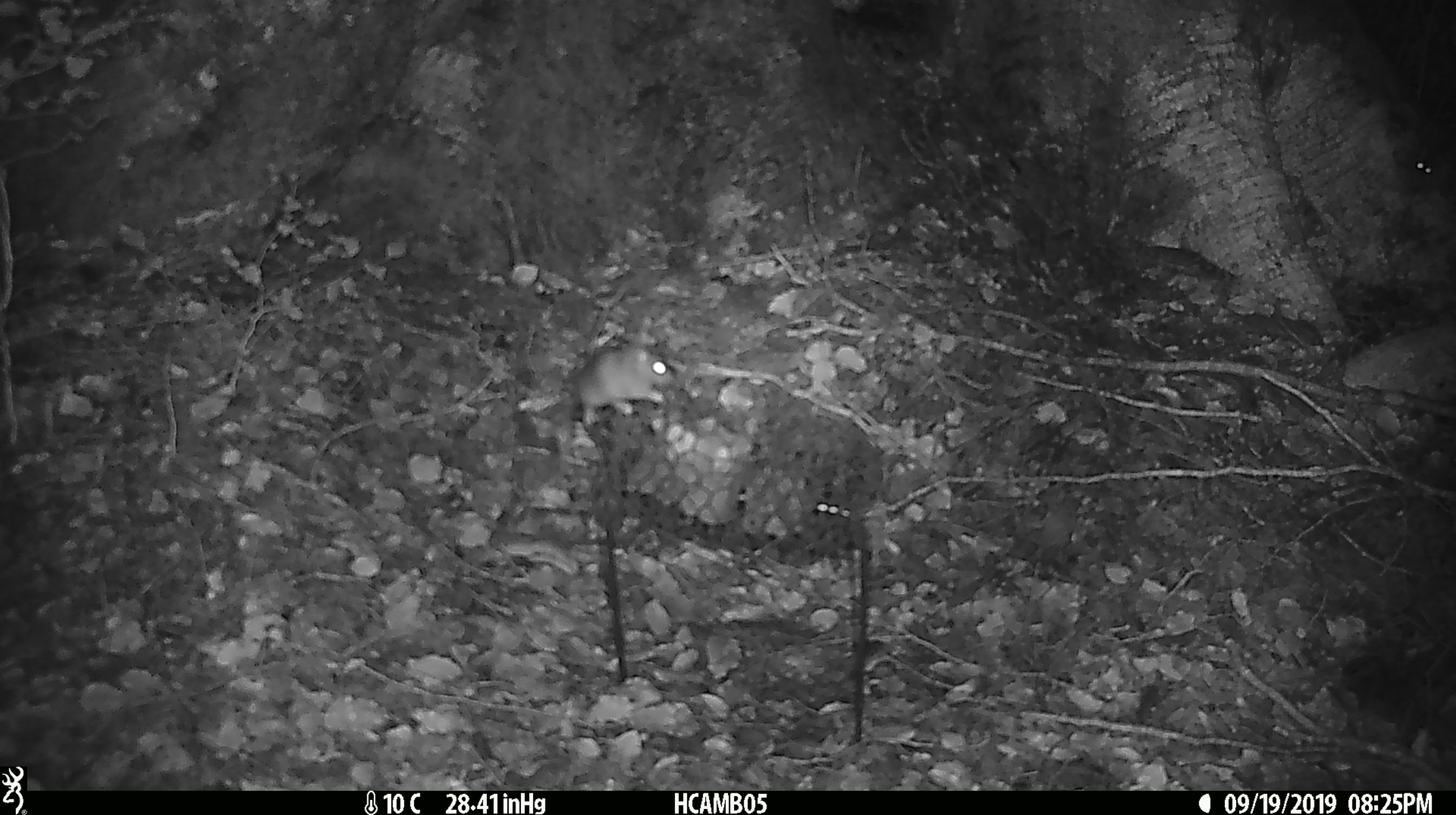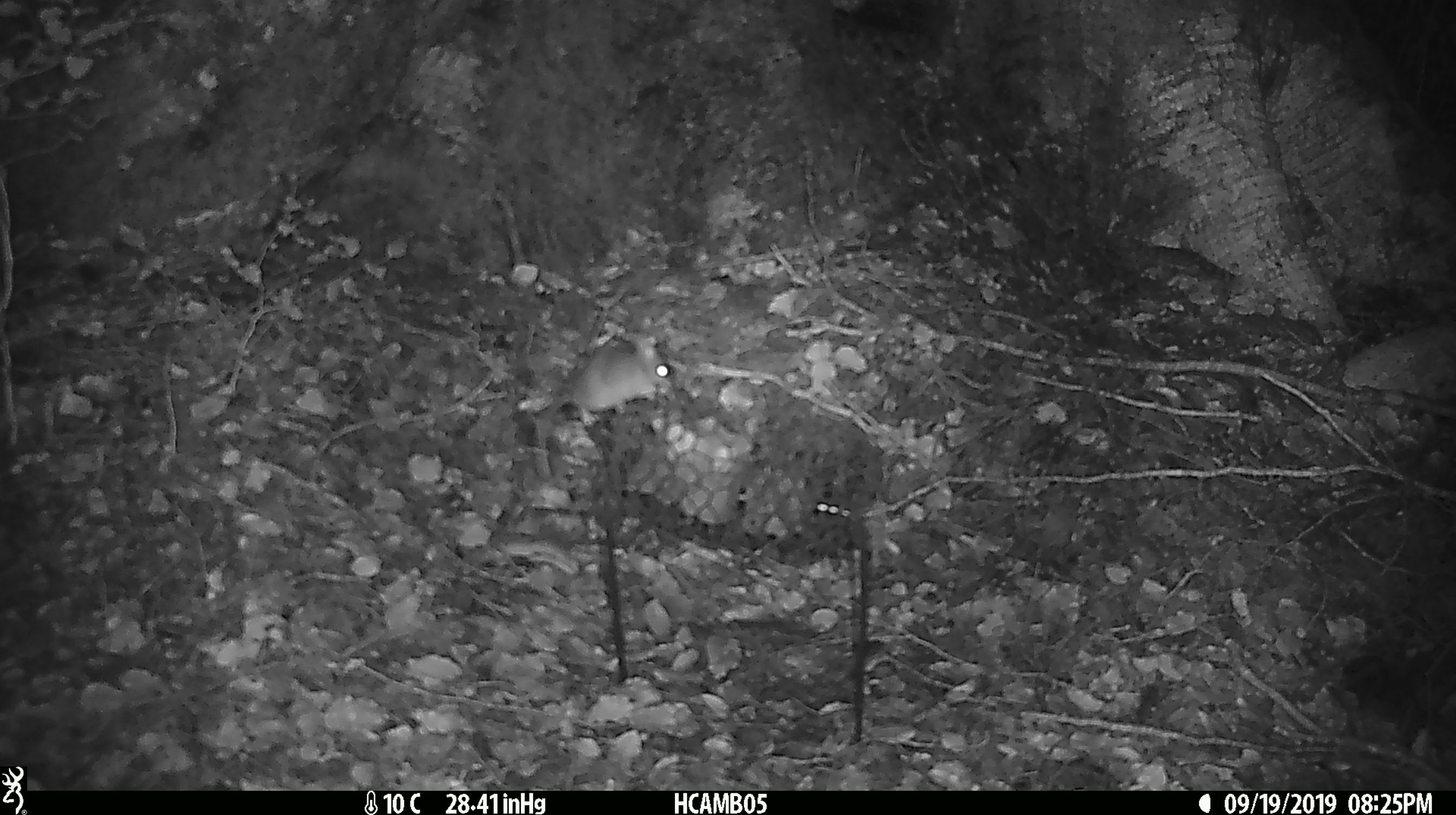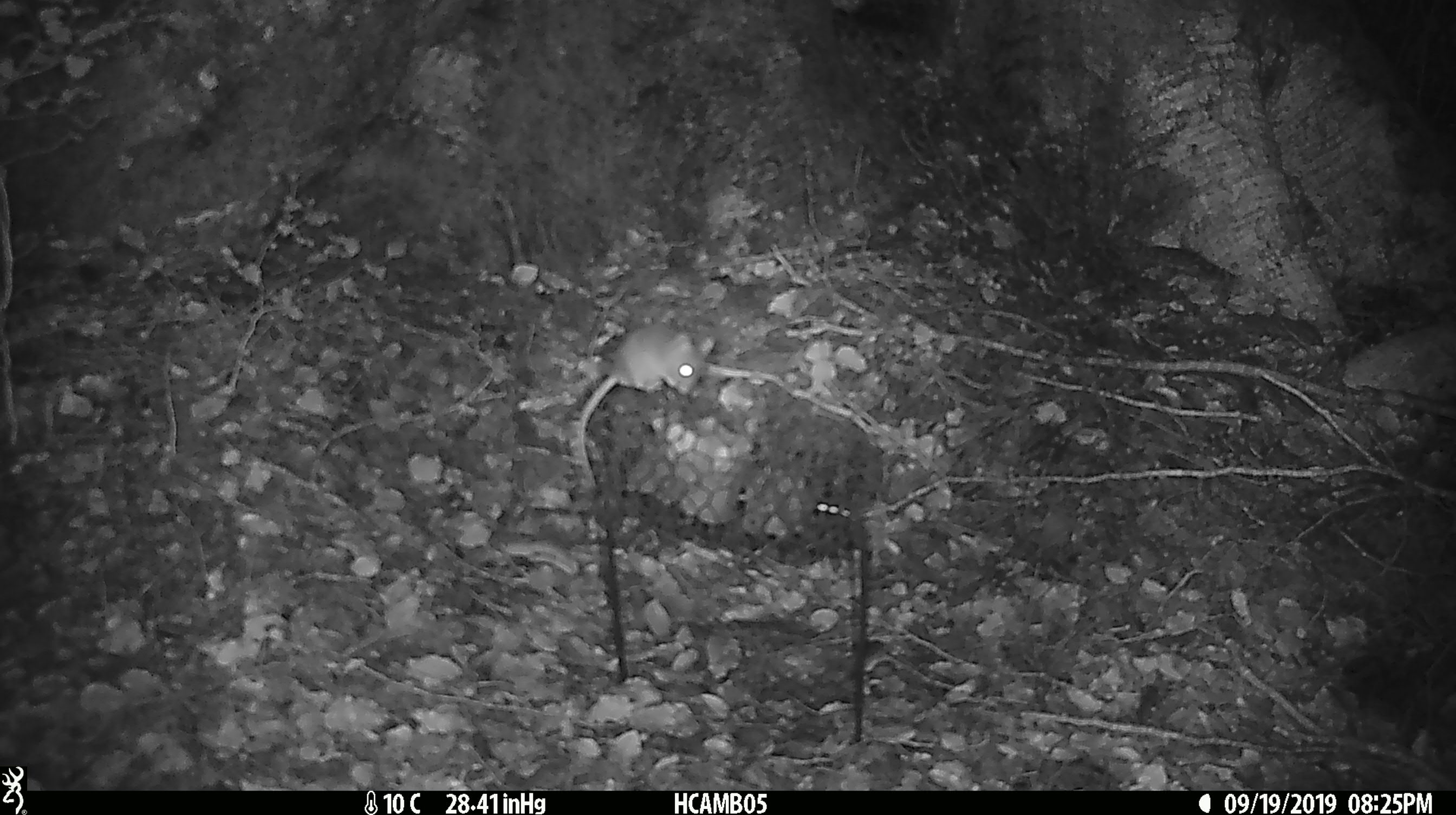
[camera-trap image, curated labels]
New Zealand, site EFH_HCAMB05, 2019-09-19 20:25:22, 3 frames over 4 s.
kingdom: Animalia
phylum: Chordata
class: Mammalia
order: Rodentia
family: Muridae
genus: Mus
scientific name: Mus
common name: mouse